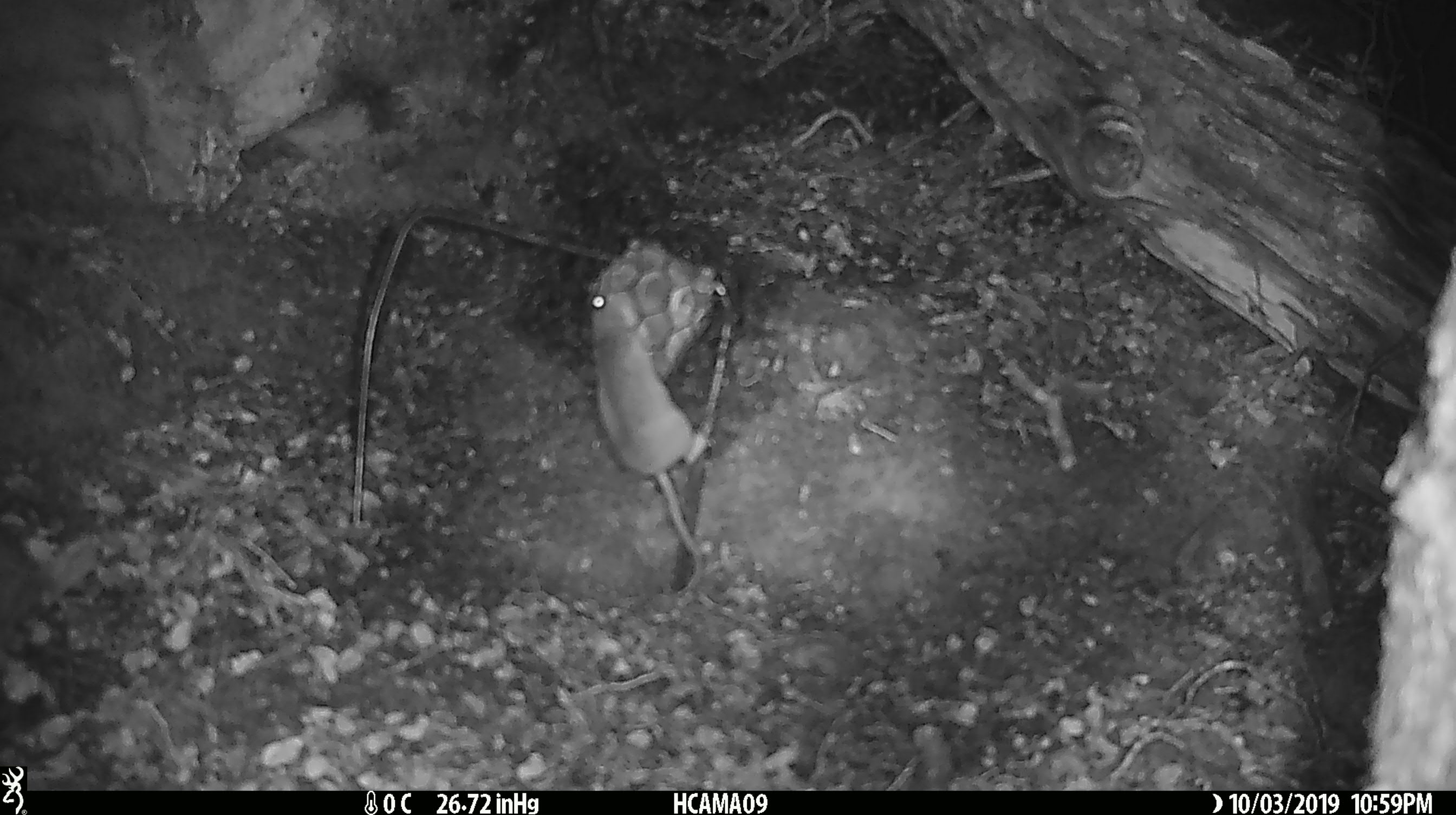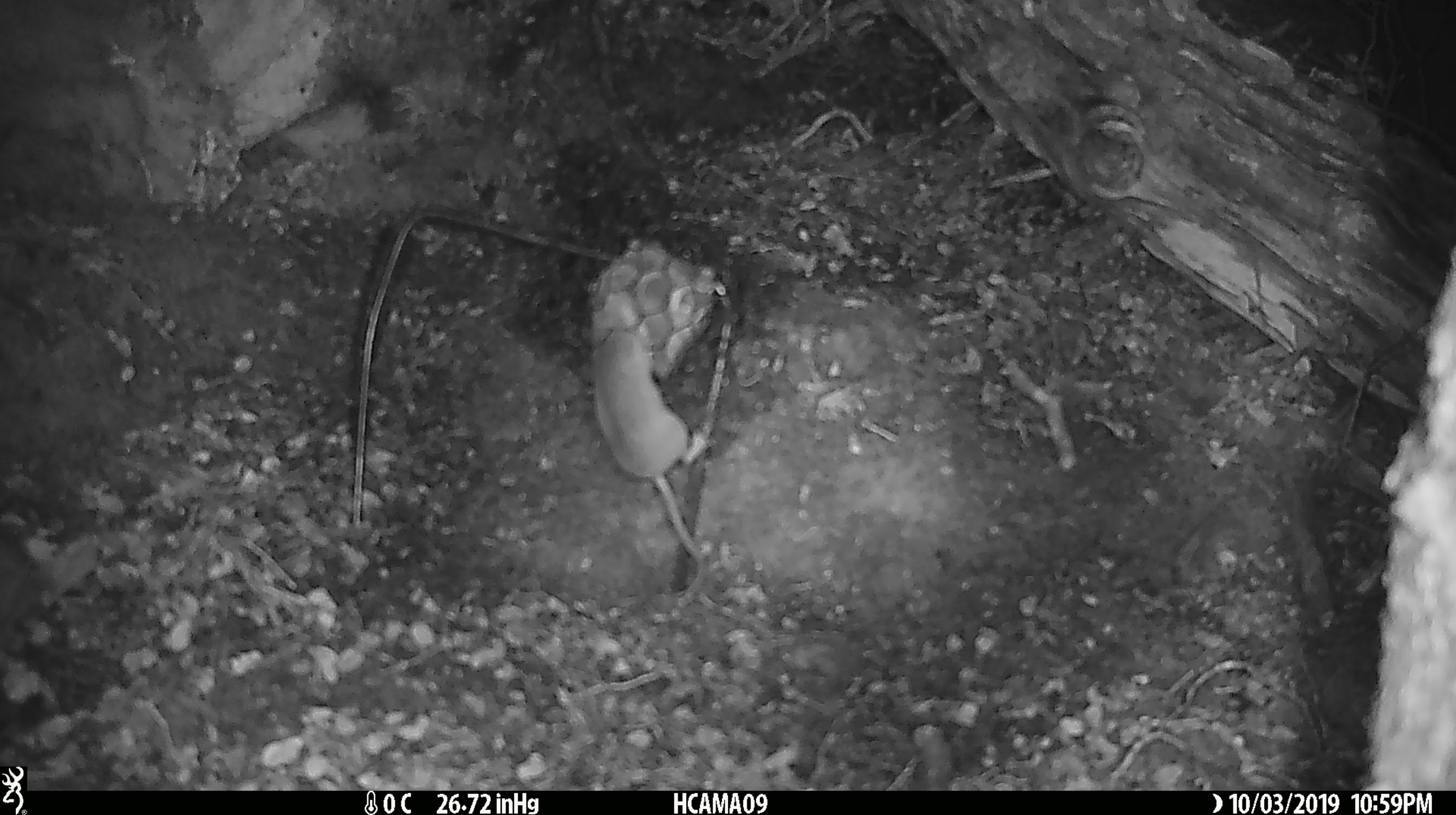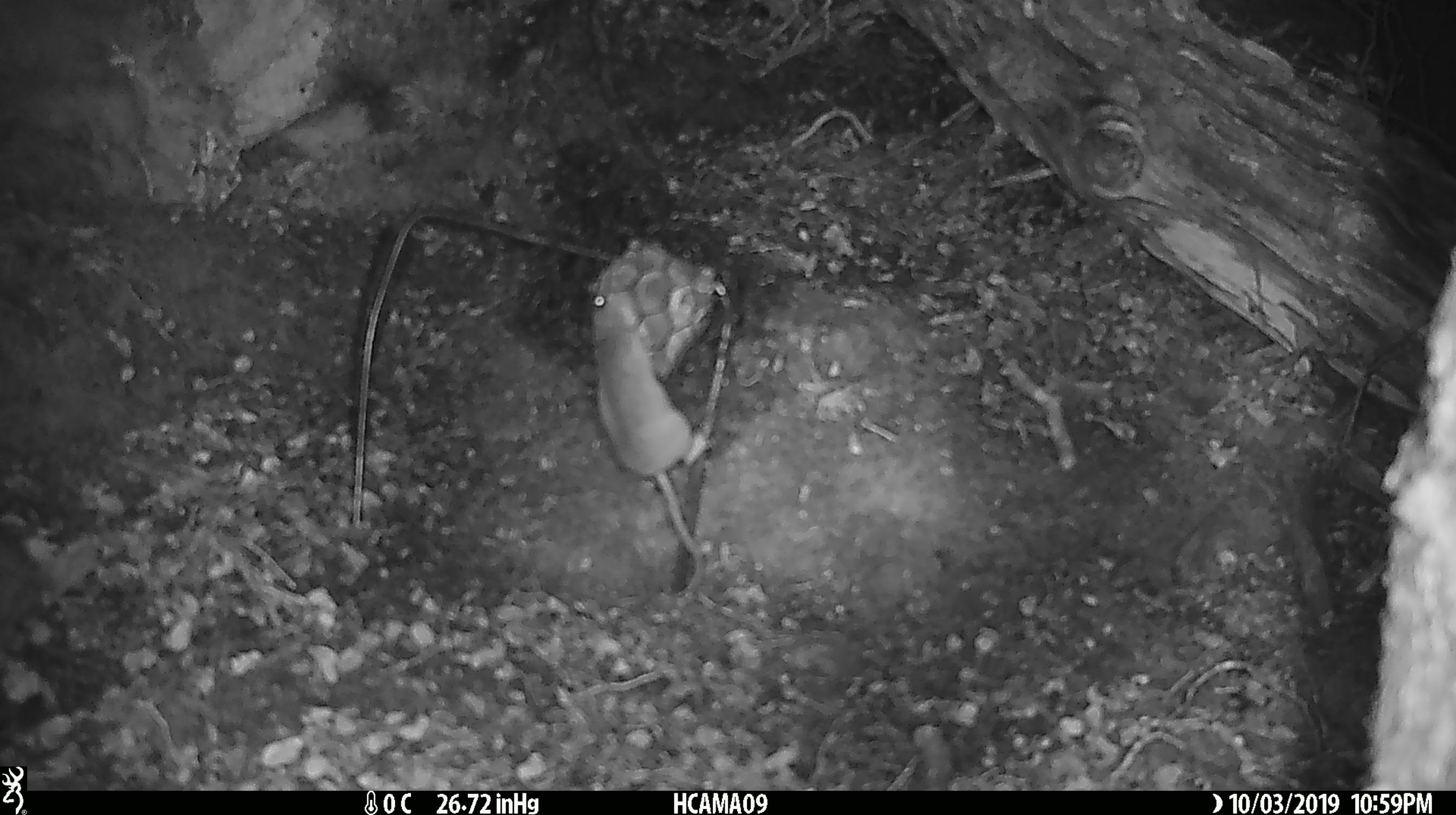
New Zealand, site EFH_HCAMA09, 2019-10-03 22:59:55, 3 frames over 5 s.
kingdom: Animalia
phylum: Chordata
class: Mammalia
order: Rodentia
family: Muridae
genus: Mus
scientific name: Mus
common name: mouse